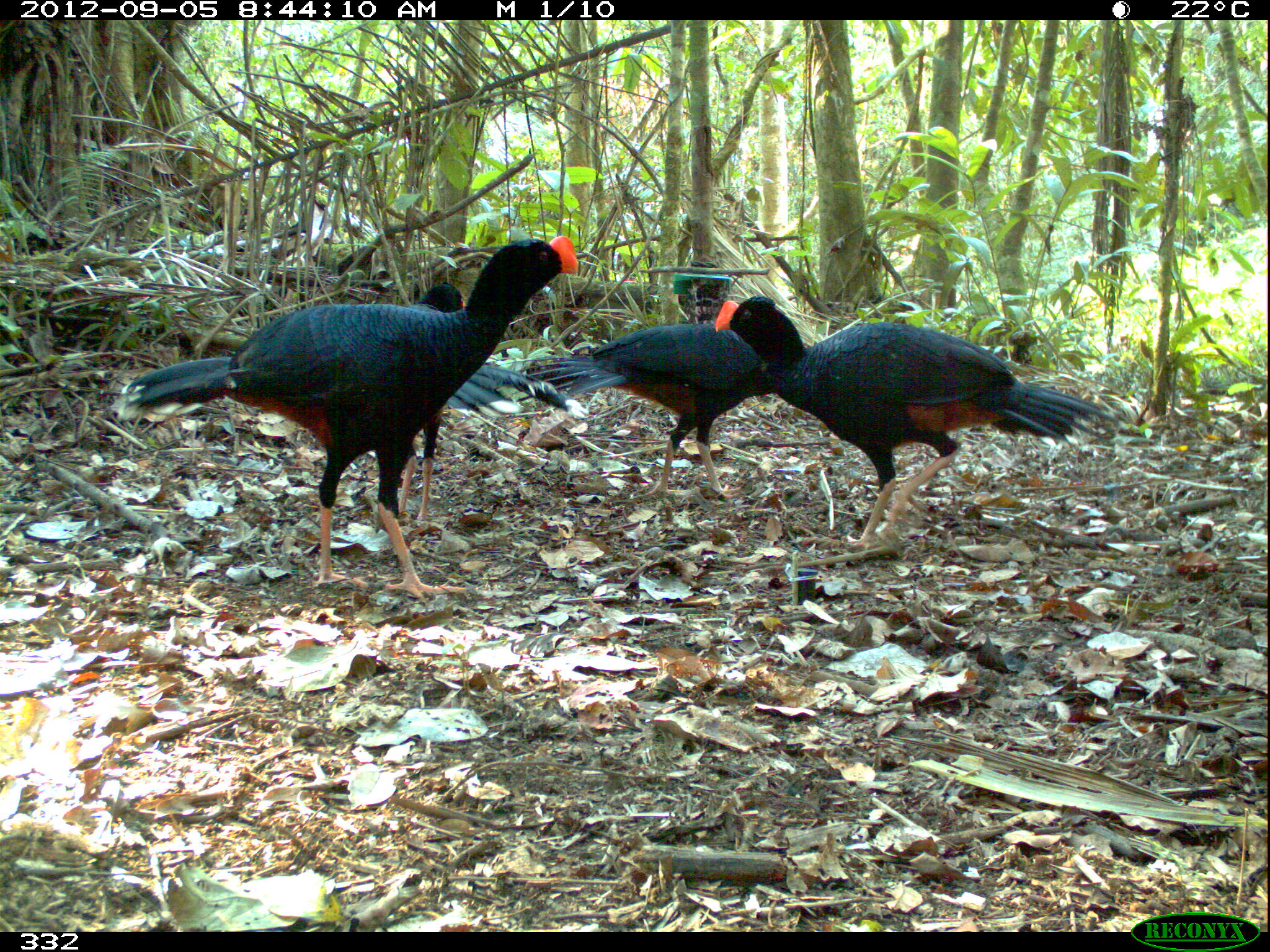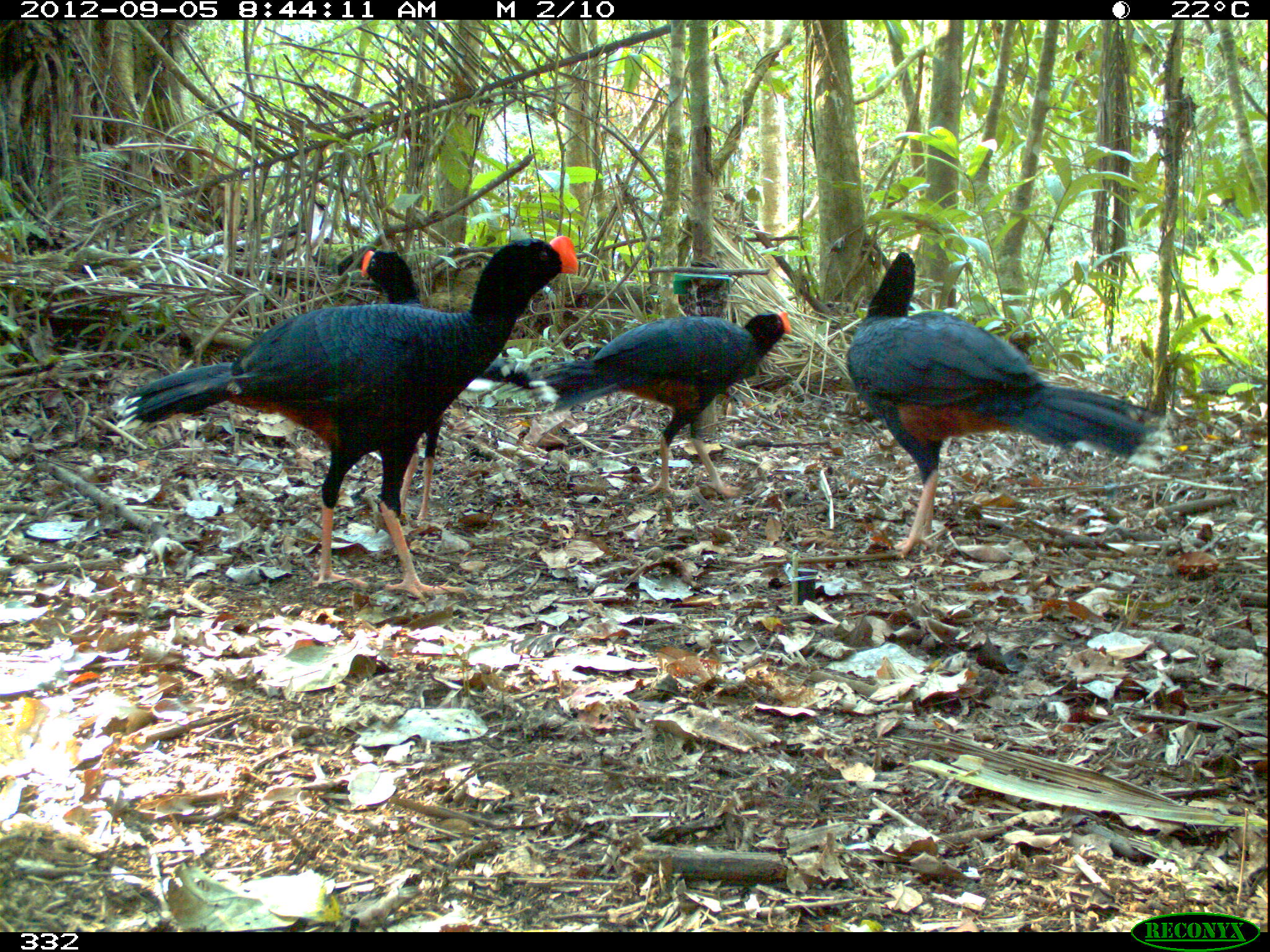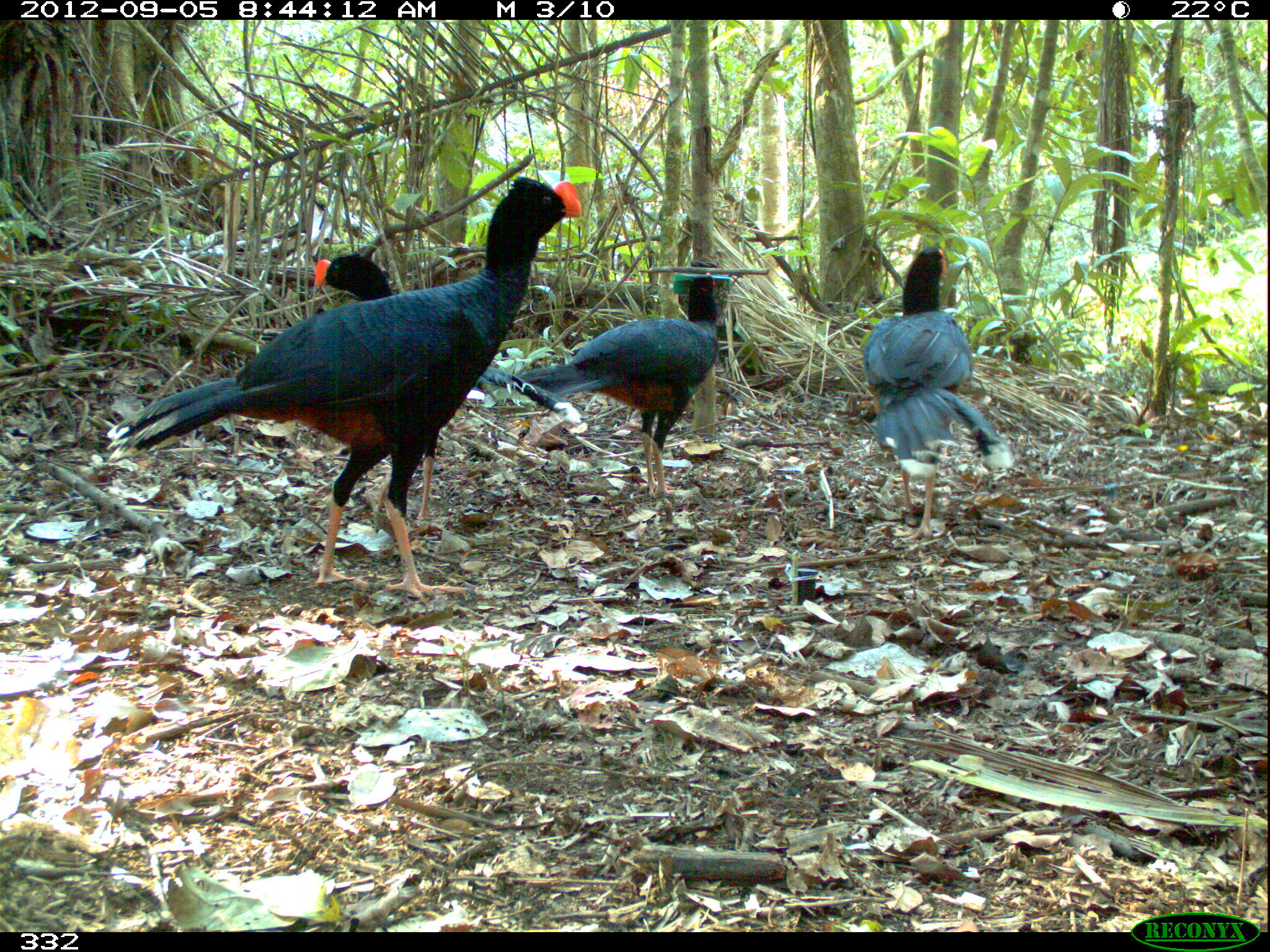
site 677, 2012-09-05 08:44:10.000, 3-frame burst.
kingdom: Animalia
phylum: Chordata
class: Aves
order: Galliformes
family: Cracidae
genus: Mitu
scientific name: Mitu tuberosum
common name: razor-billed curassow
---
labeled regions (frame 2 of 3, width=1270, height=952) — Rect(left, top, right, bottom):
mitu tuberosum: Rect(115, 235, 578, 603); Rect(845, 251, 1165, 559); Rect(358, 248, 542, 522); Rect(534, 311, 792, 498)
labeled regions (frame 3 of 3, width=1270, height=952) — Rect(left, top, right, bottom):
mitu tuberosum: Rect(105, 175, 583, 601); Rect(314, 250, 582, 526); Rect(516, 272, 718, 497); Rect(861, 246, 1015, 540)